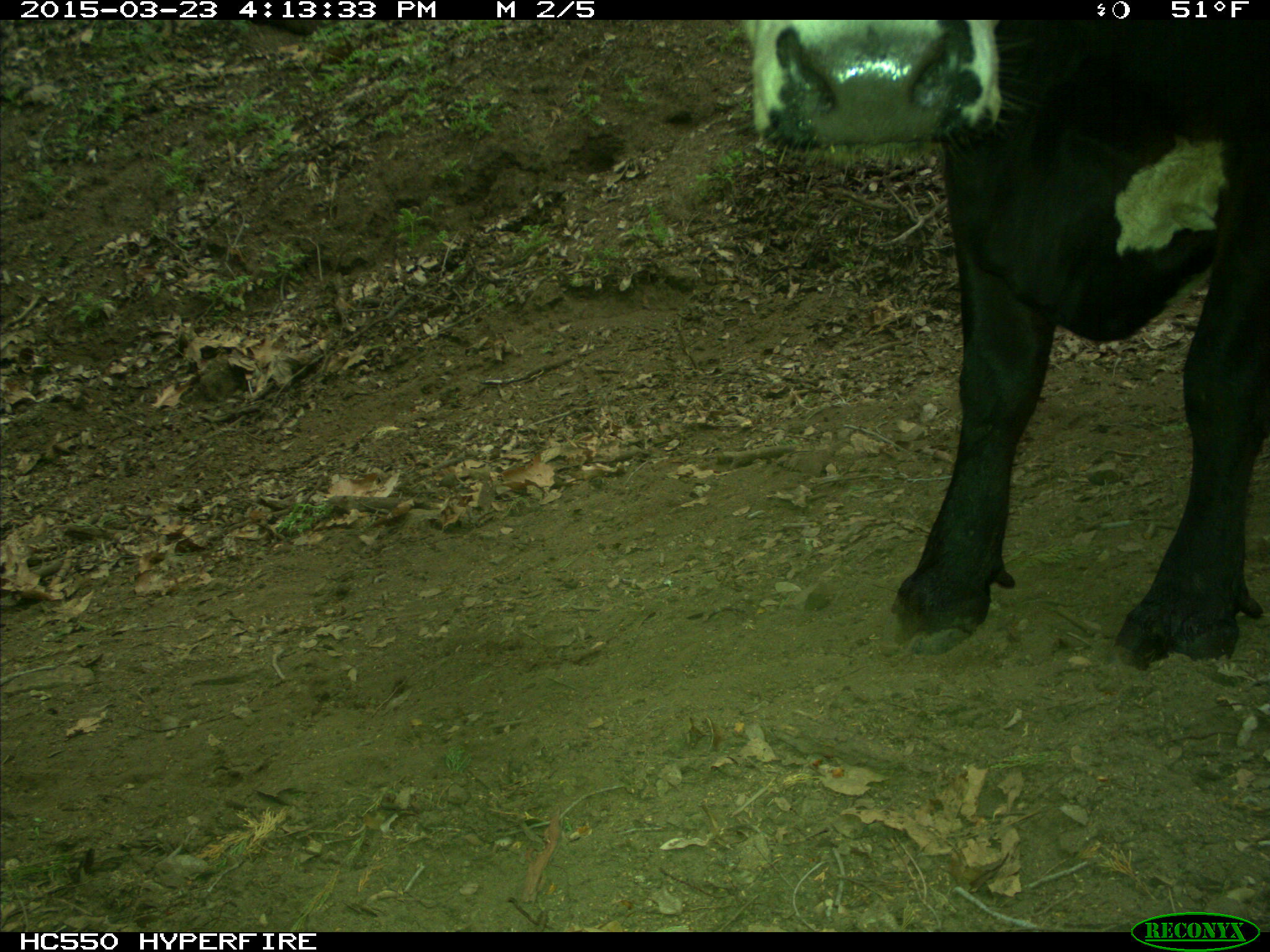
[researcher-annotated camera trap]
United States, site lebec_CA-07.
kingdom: Animalia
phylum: Chordata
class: Mammalia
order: Artiodactyla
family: Bovidae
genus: Bos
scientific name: Bos taurus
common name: domestic cow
Bos taurus (domestic cow).